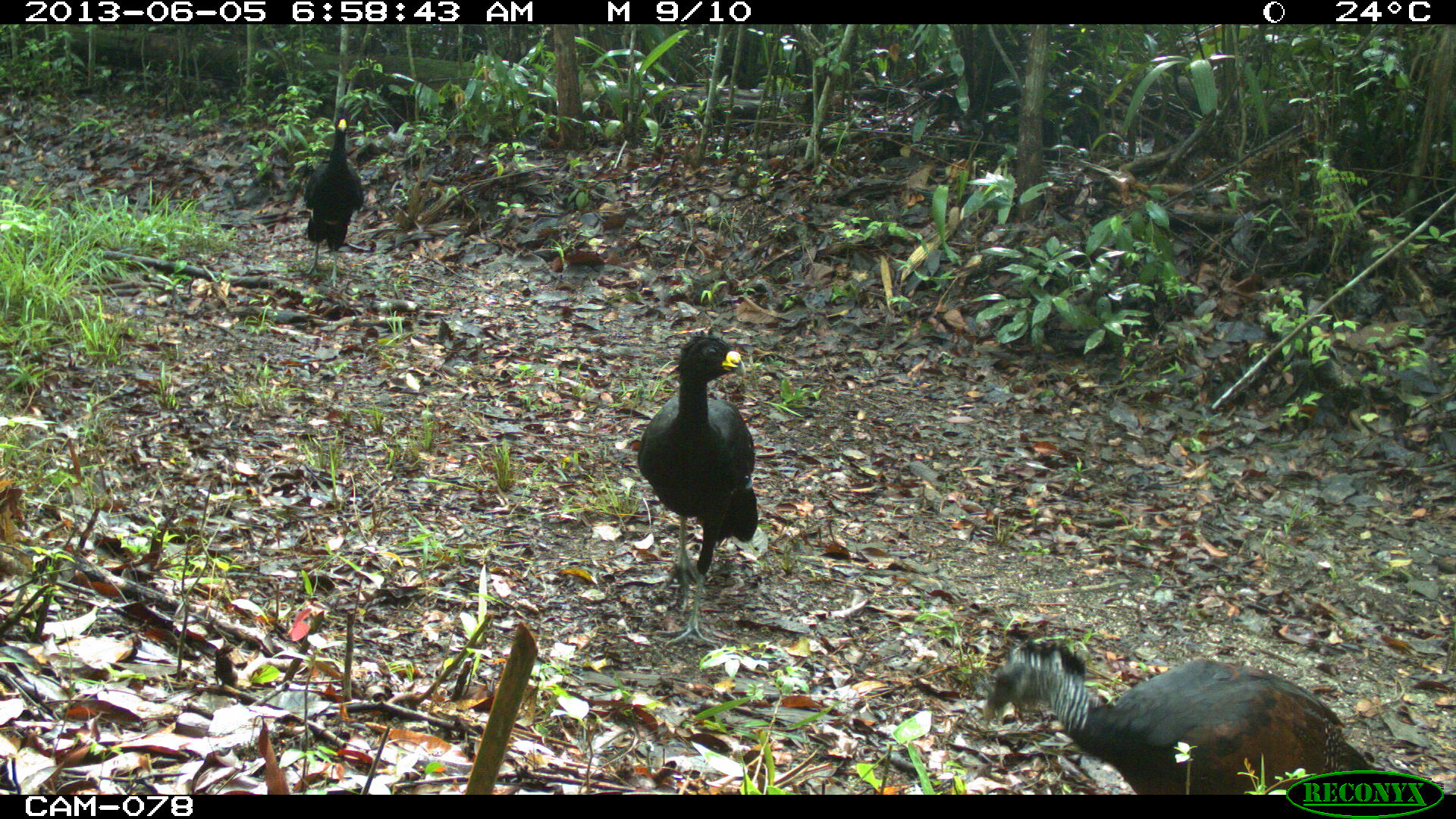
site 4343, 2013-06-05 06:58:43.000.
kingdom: Animalia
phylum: Chordata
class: Aves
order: Galliformes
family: Cracidae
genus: Crax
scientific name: Crax rubra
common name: great curassow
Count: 3.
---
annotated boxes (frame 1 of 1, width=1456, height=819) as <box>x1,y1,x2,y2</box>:
crax rubra: <box>981,631,1393,790</box>; <box>637,328,759,650</box>; <box>301,104,365,287</box>